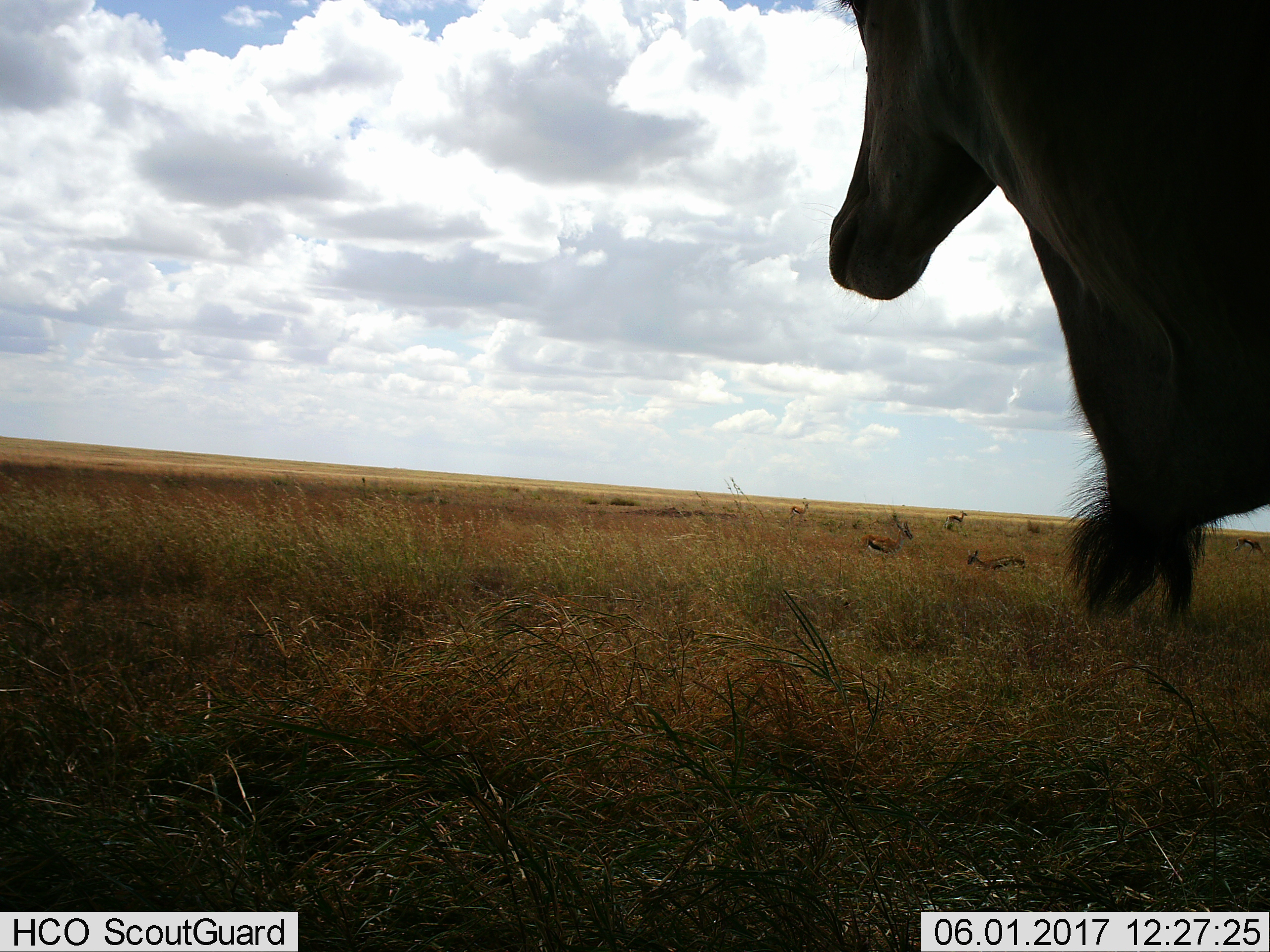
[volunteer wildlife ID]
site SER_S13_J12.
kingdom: Animalia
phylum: Chordata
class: Mammalia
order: Artiodactyla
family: Bovidae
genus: Eudorcas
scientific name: Eudorcas thomsonii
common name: thomson's gazelle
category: gazellethomsons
Gazellethomsons (thomson's gazelle) (Eudorcas thomsonii), count 5. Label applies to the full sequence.